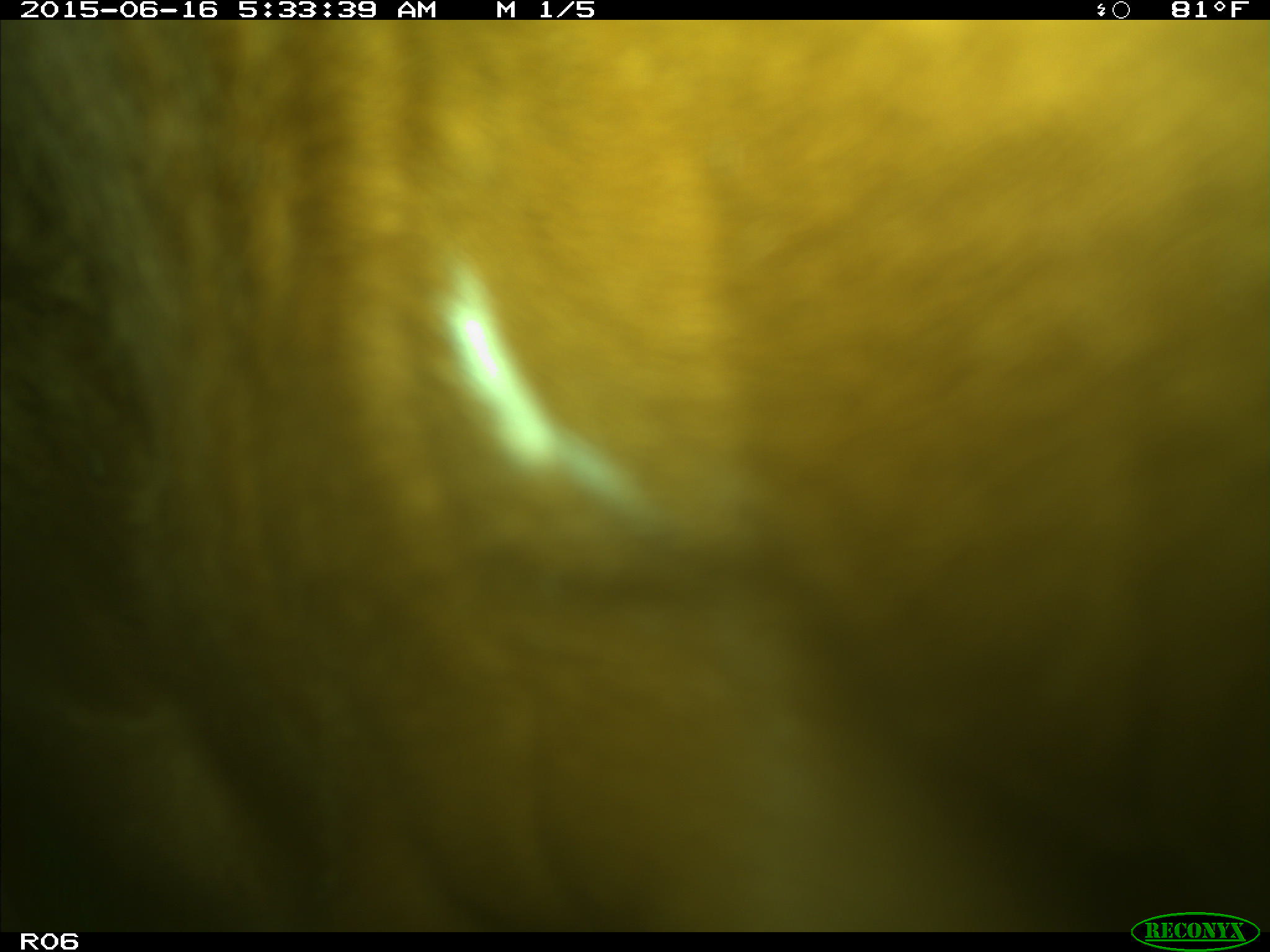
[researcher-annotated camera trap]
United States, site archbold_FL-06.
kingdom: Animalia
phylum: Chordata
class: Mammalia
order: Artiodactyla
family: Bovidae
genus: Bos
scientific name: Bos taurus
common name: domestic cow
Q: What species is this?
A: Bos taurus (domestic cow).